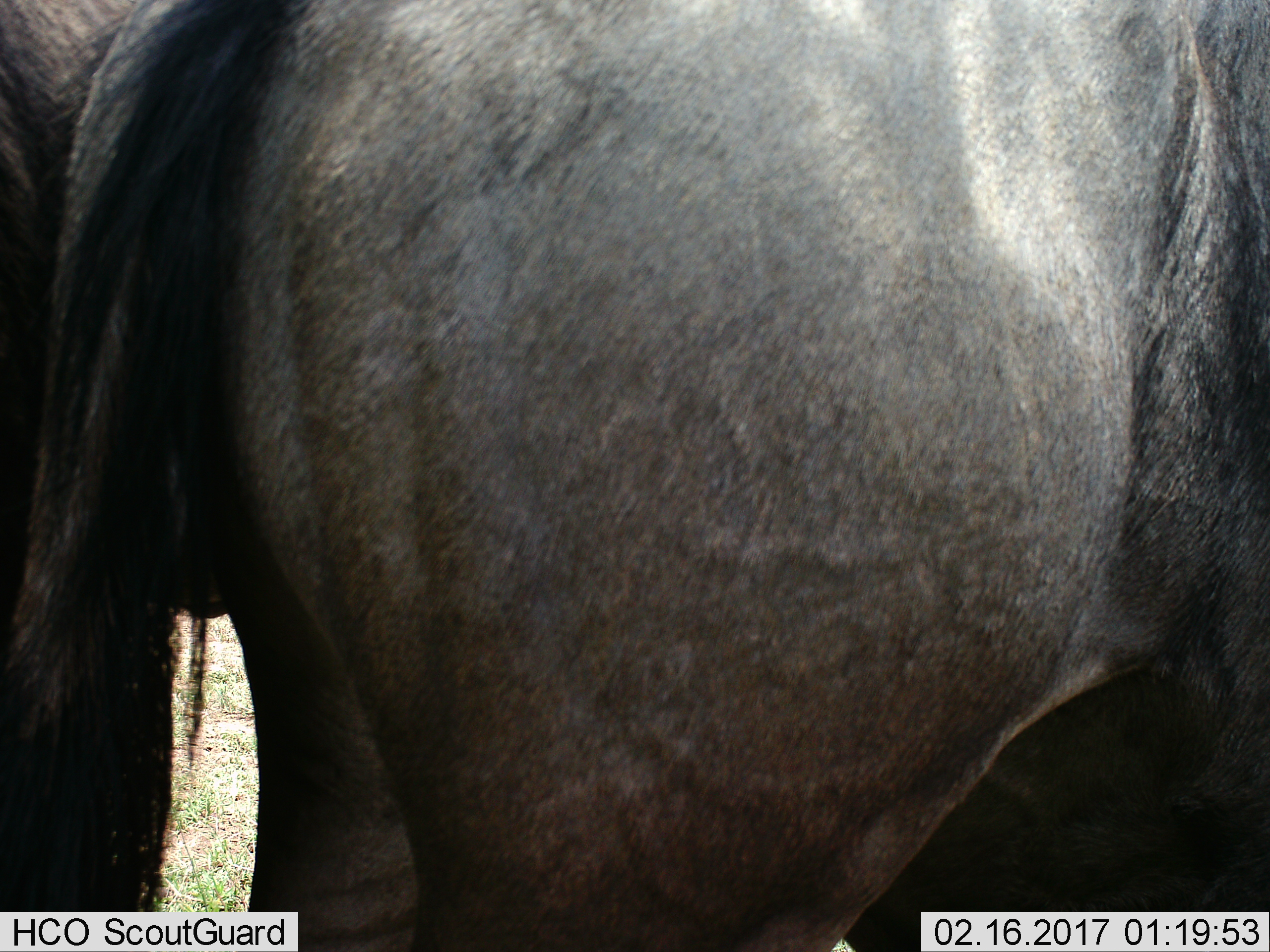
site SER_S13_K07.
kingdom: Animalia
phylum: Chordata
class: Mammalia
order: Artiodactyla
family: Bovidae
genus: Connochaetes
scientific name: Connochaetes taurinus taurinus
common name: blue wildebeest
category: wildebeestblue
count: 1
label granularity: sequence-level